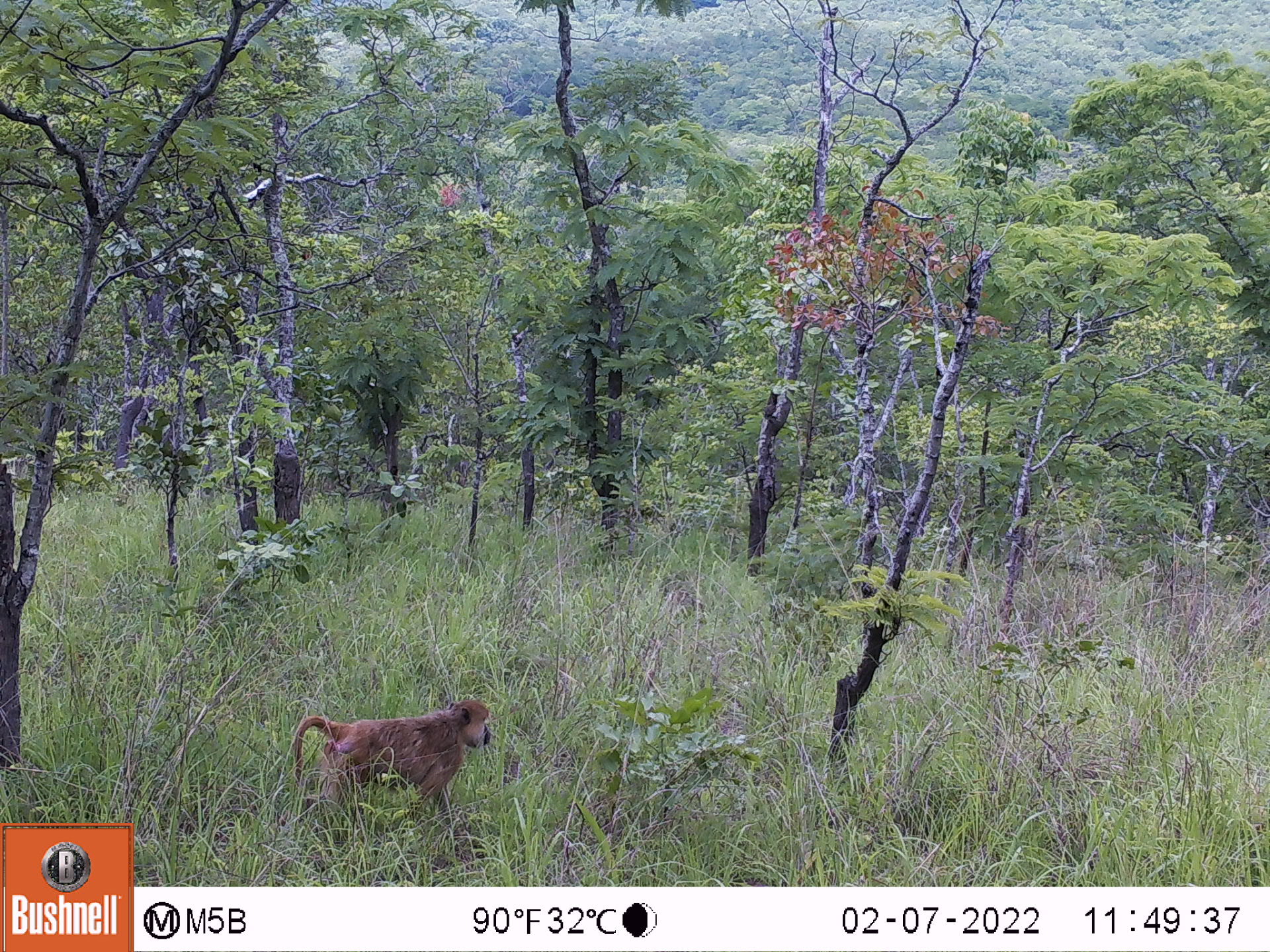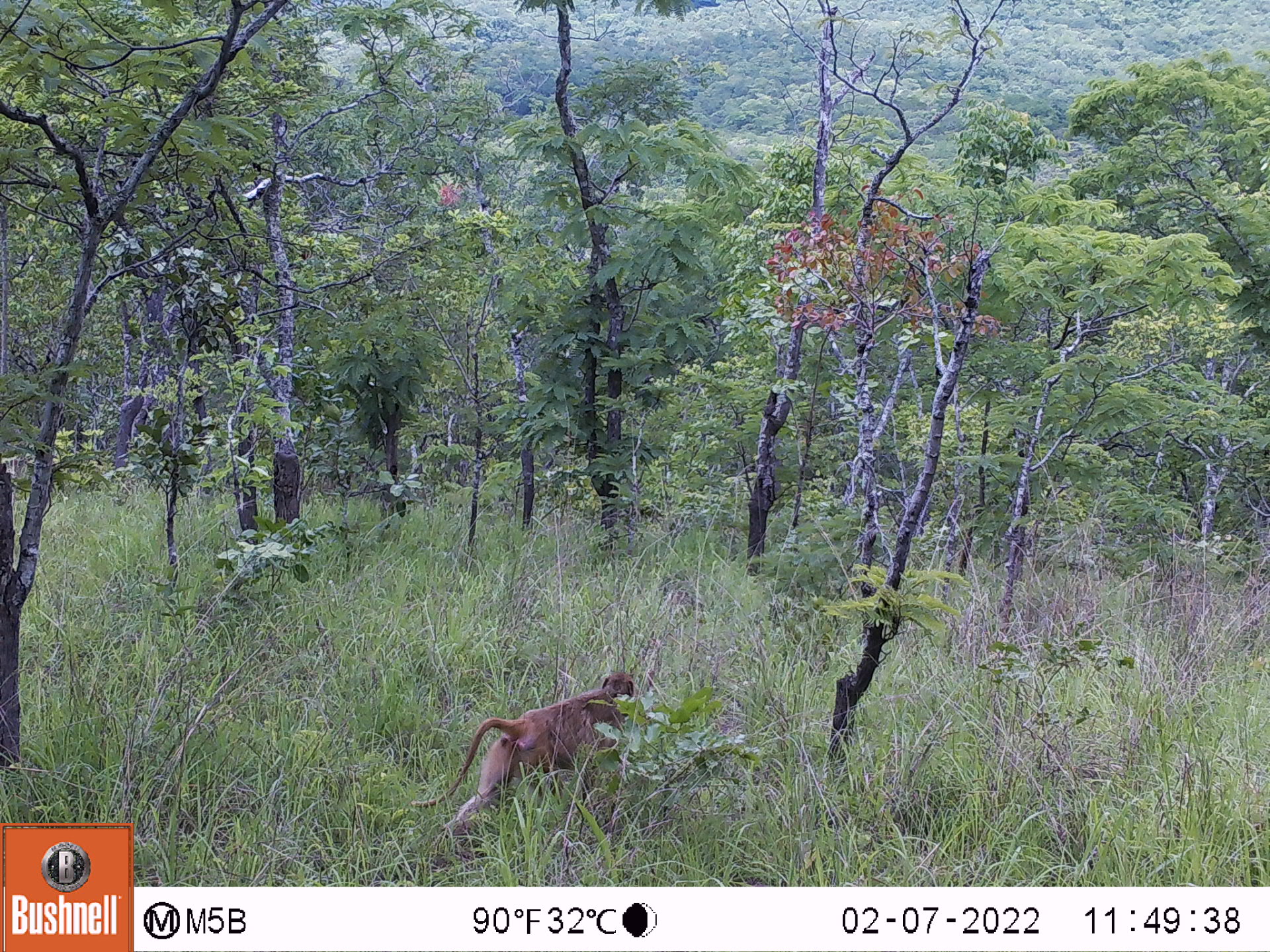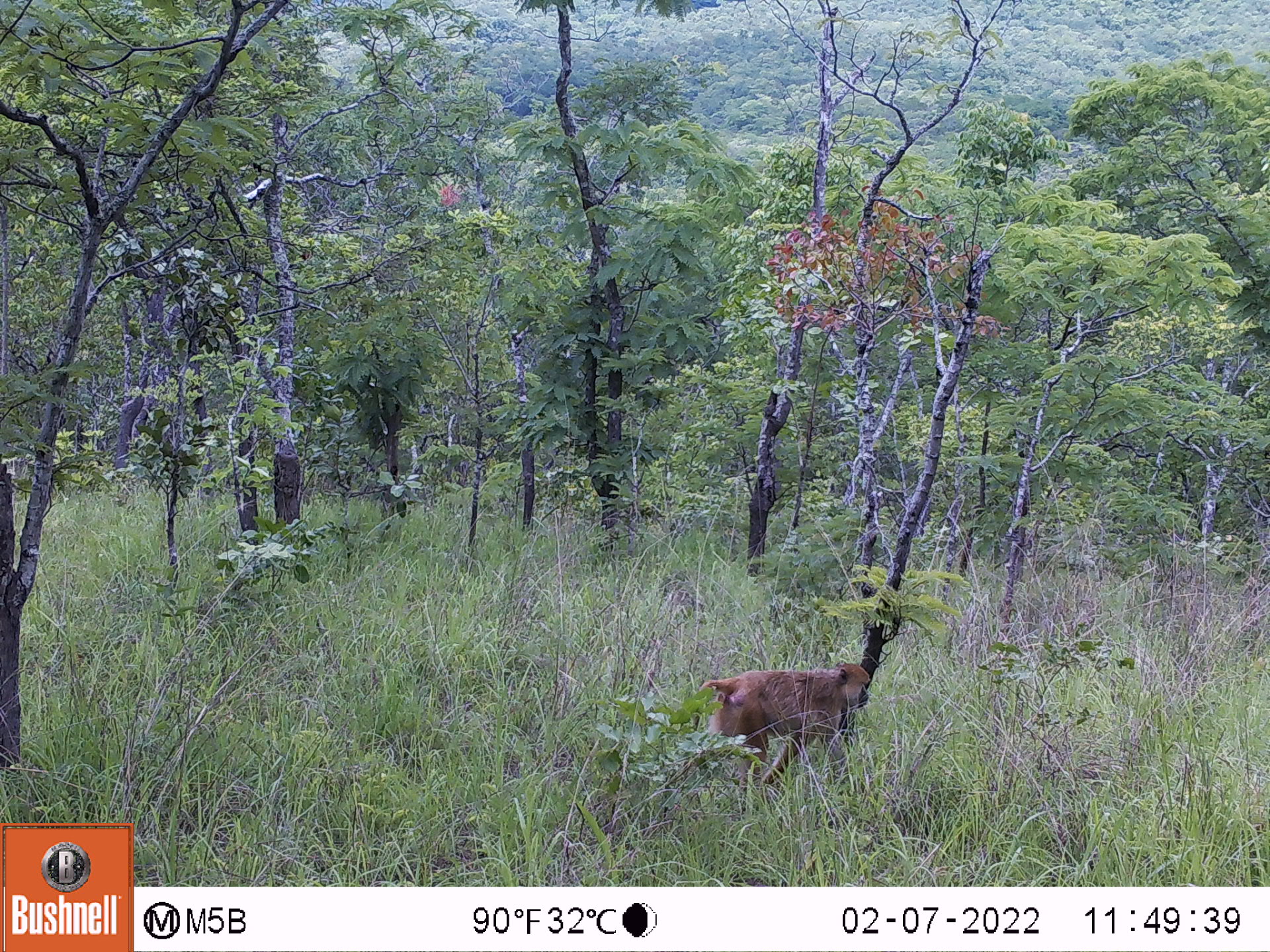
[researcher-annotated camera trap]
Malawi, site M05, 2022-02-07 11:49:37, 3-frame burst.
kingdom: Animalia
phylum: Chordata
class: Mammalia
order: Primates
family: Cercopithecidae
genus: Papio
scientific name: Papio cynocephalus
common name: yellow baboon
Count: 1.